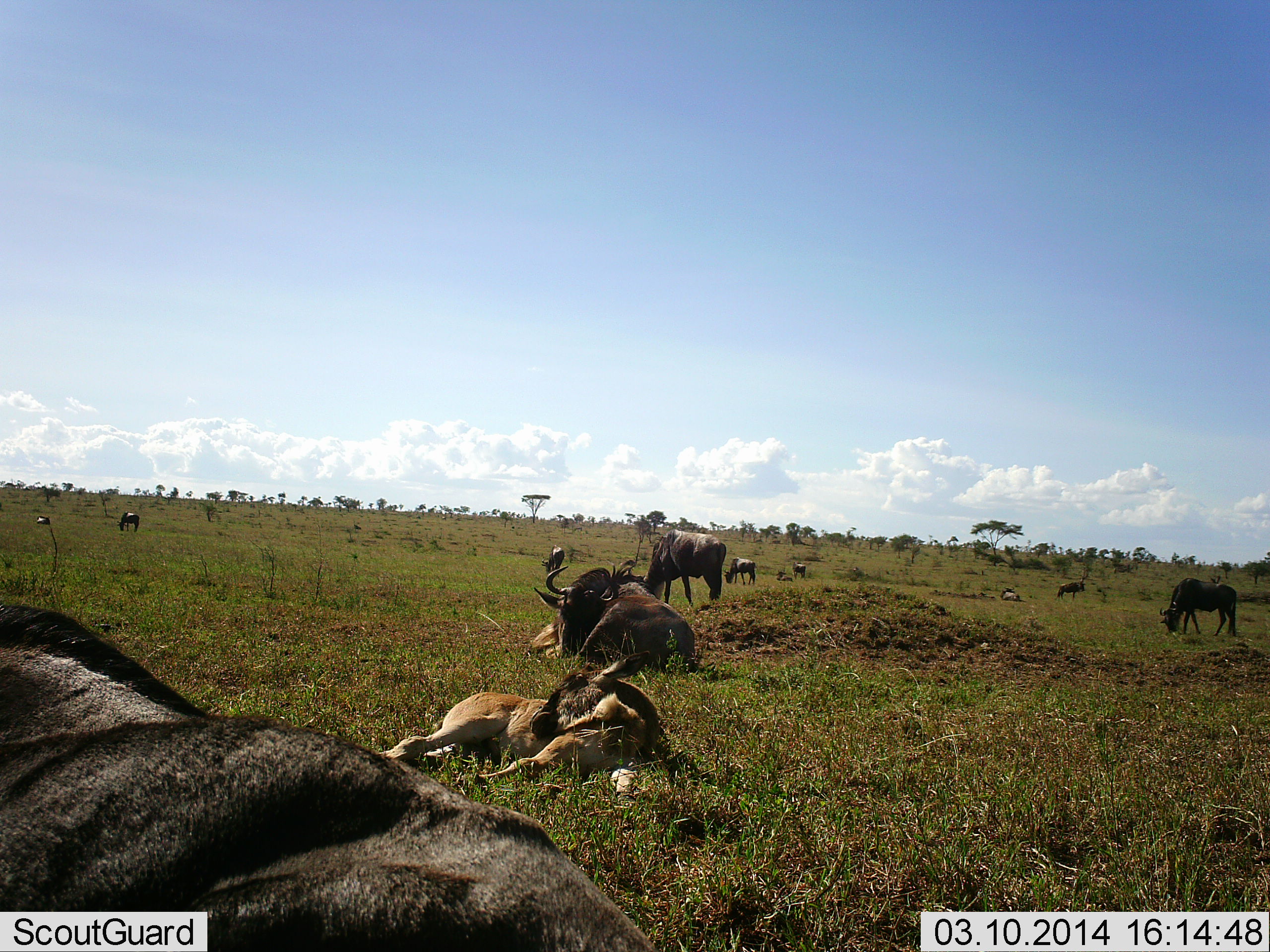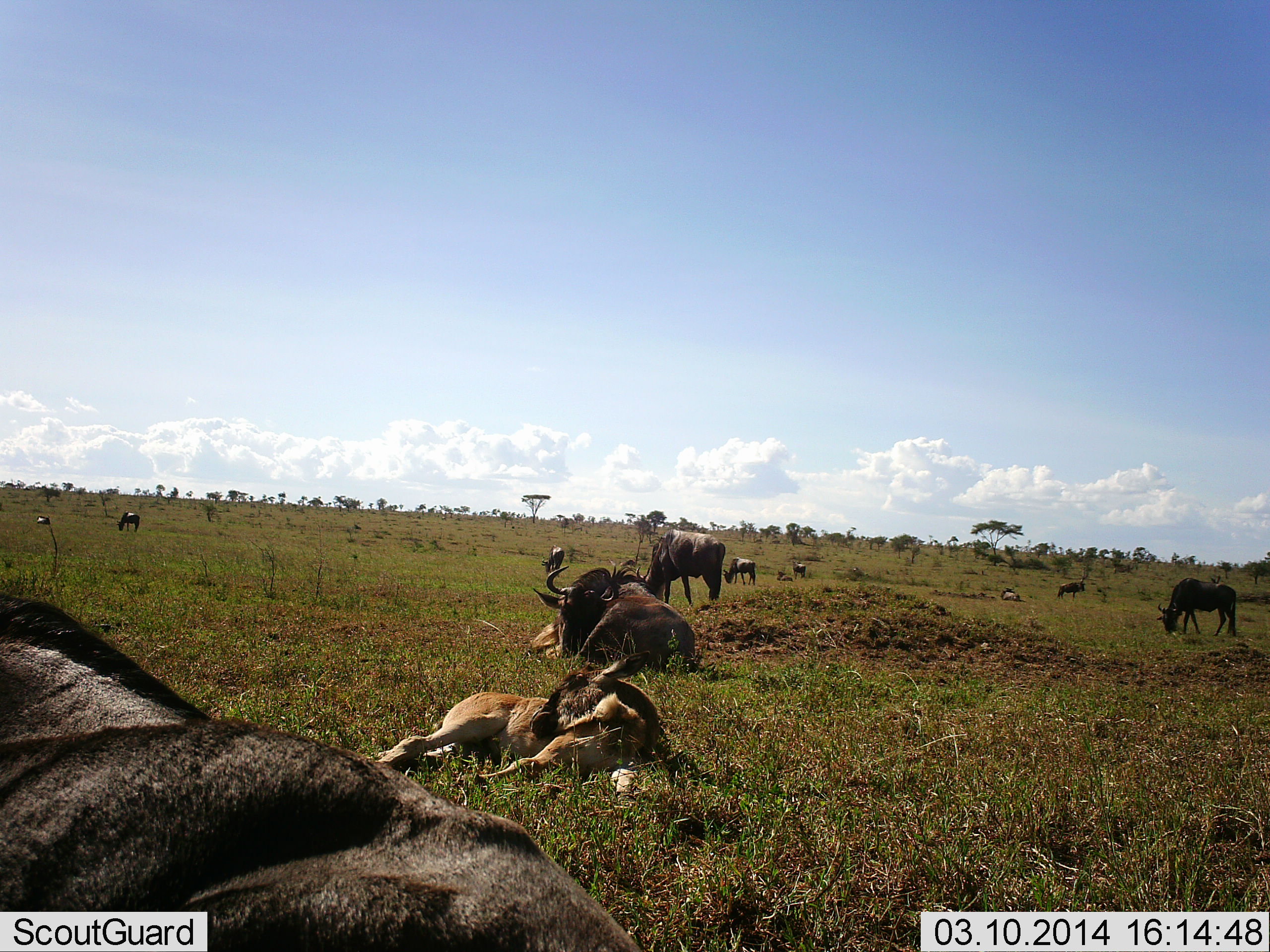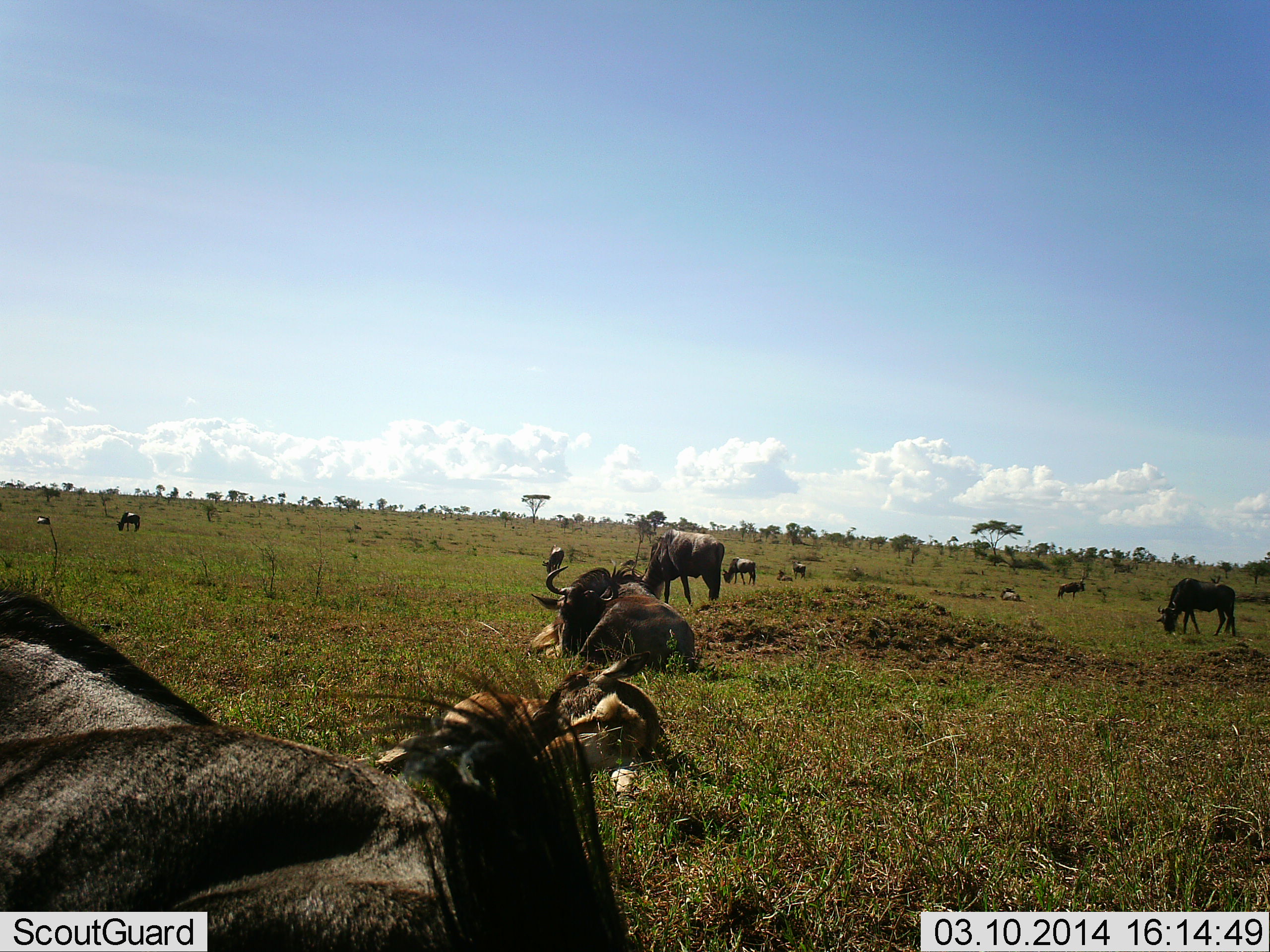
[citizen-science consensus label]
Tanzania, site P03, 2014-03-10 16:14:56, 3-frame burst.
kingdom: Animalia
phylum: Chordata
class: Mammalia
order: Artiodactyla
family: Bovidae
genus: Connochaetes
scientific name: Connochaetes taurinus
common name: blue wildebeest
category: wildebeest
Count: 11-50.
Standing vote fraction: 58%.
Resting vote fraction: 97%.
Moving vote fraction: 14%.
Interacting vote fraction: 8%.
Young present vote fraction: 41%.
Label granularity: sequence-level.